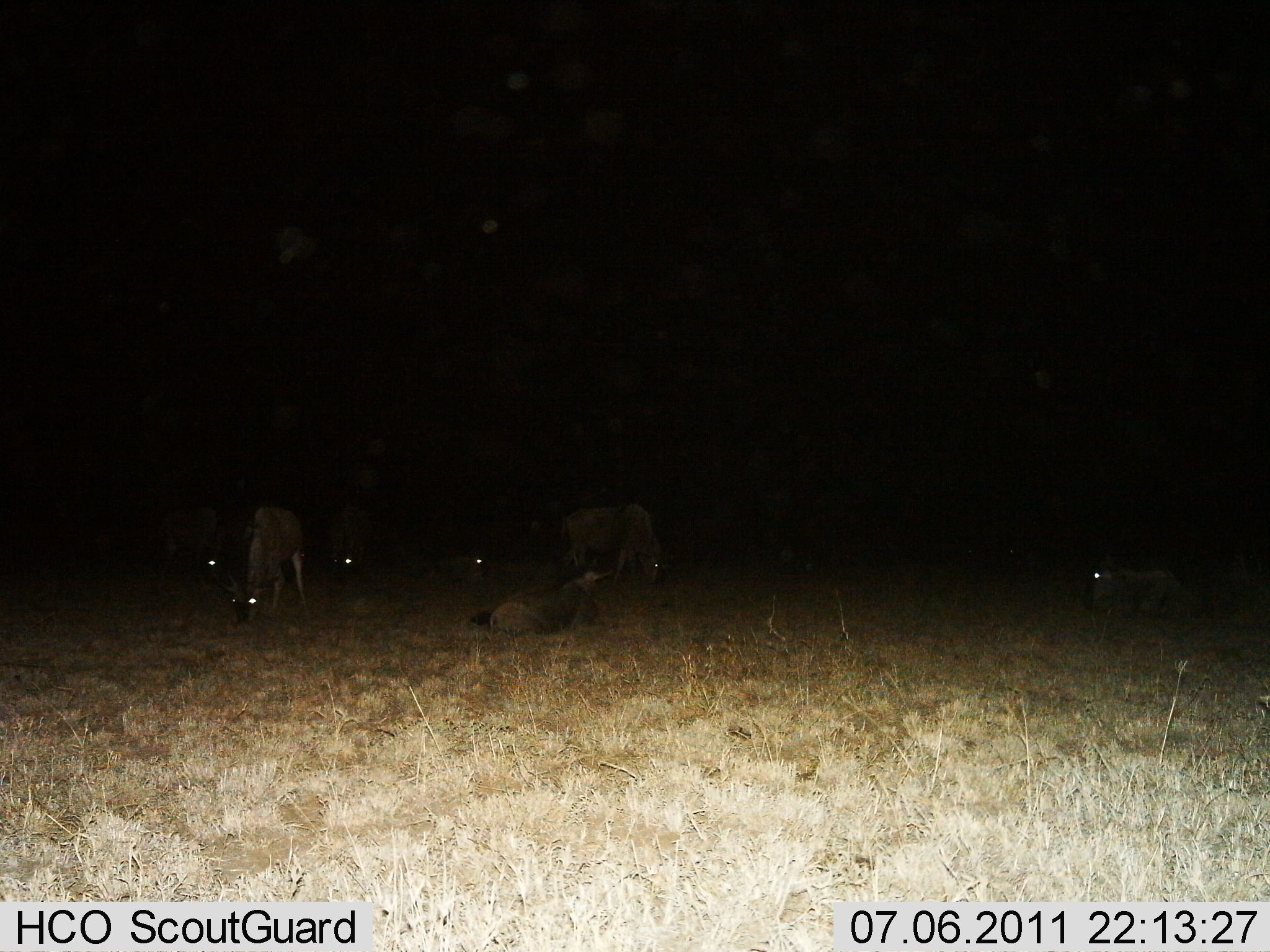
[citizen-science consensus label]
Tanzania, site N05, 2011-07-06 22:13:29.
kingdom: Animalia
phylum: Chordata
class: Mammalia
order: Artiodactyla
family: Bovidae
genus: Connochaetes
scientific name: Connochaetes taurinus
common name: blue wildebeest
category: wildebeest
Wildebeest (blue wildebeest) (Connochaetes taurinus), count 7. Behavior (volunteer vote fractions): standing 0%, resting 100%, moving 0%, interacting 0%. Young present (vote fraction): 0%. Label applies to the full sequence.